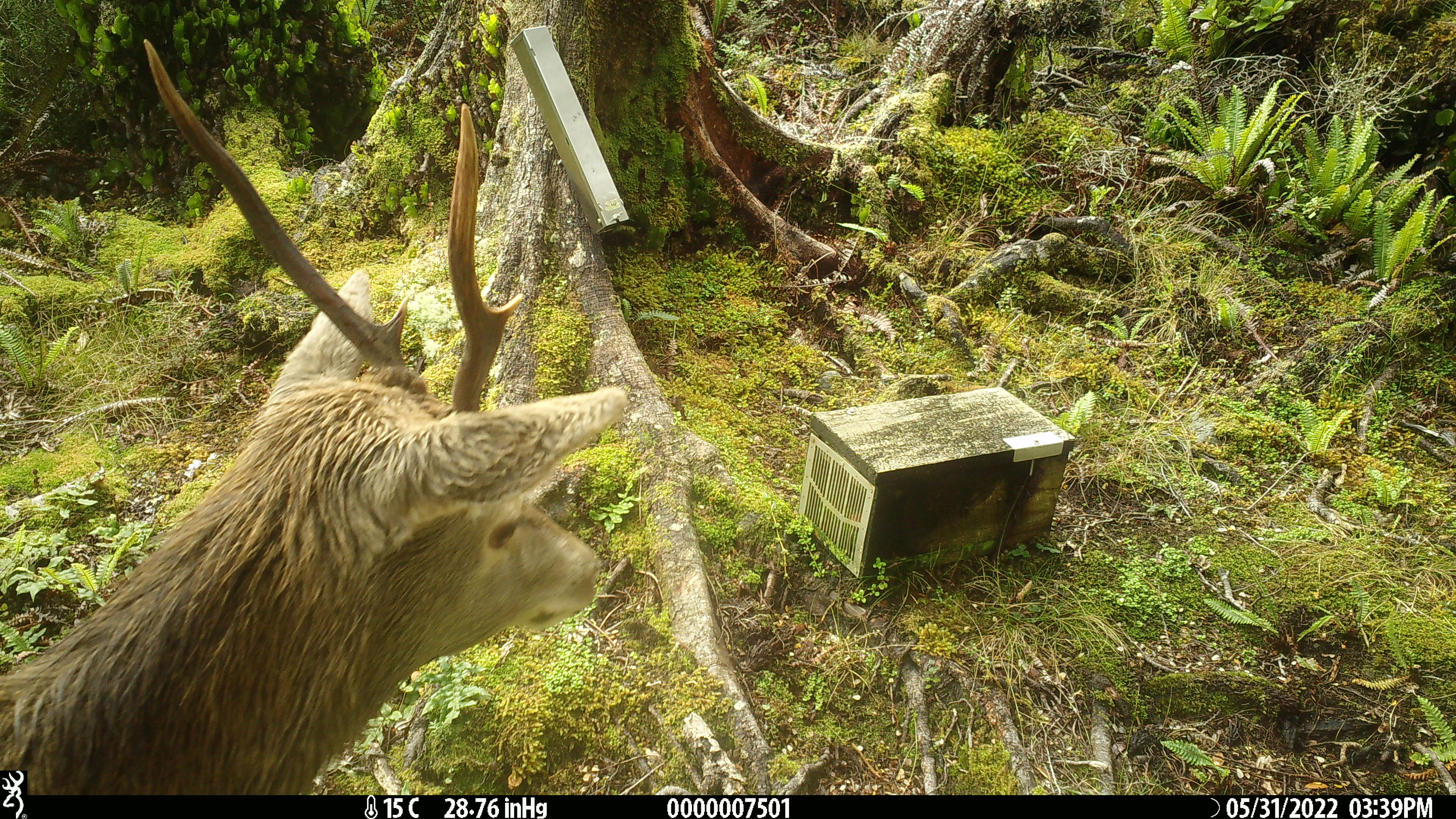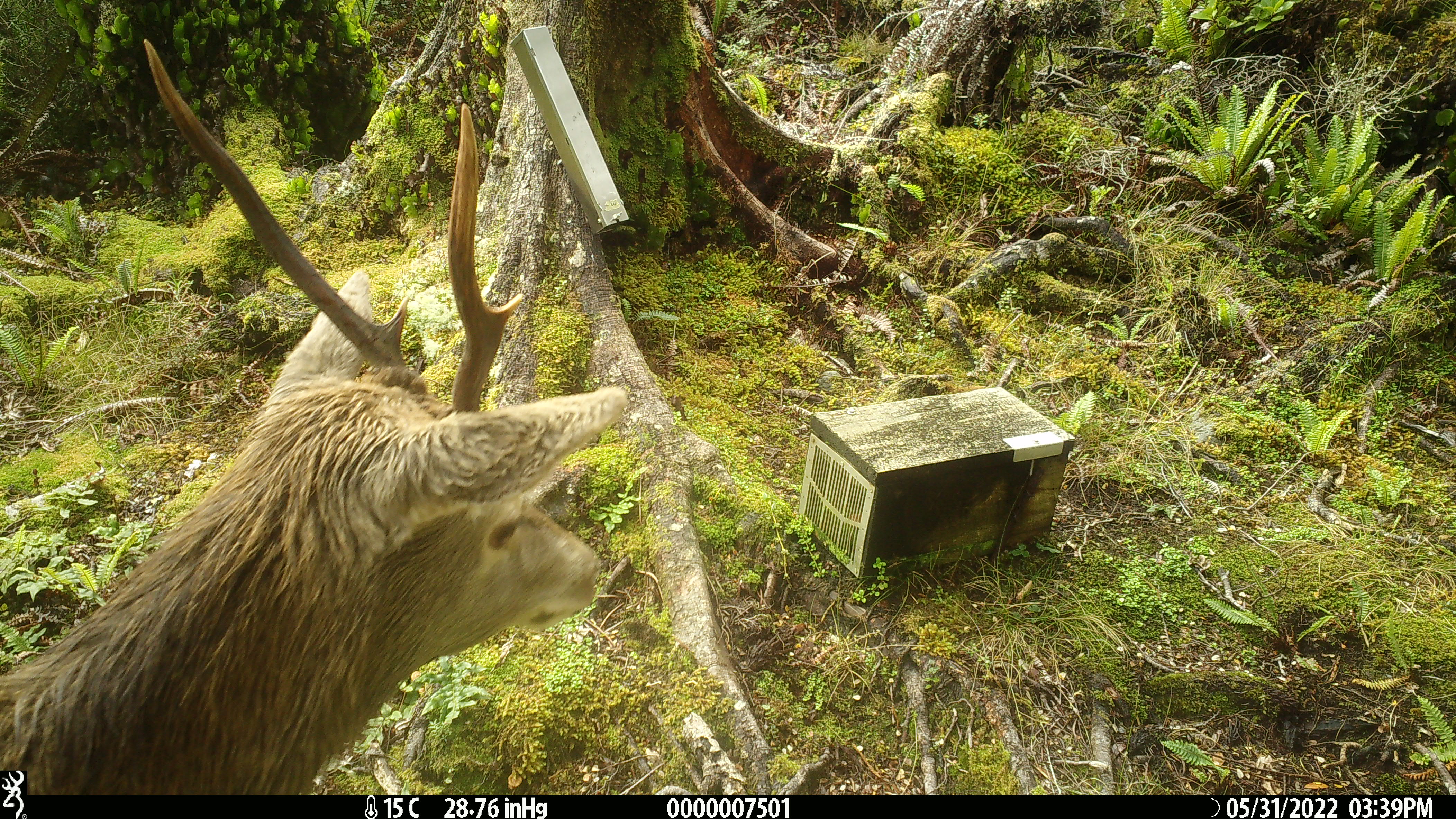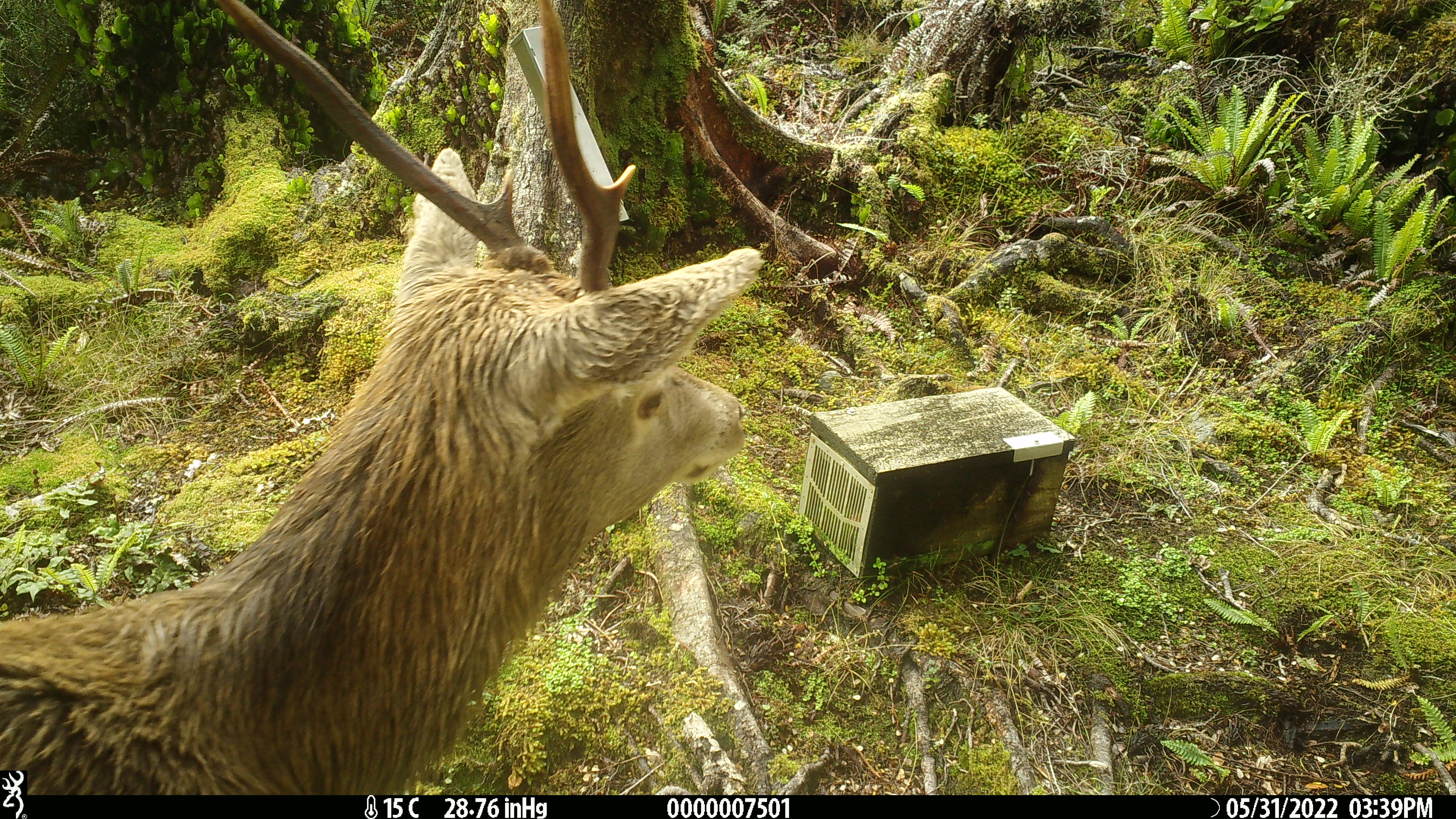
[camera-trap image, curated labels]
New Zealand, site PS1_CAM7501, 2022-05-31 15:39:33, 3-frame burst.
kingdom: Animalia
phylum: Chordata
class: Mammalia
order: Artiodactyla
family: Cervidae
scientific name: Cervidae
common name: deer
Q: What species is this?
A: Deer (Cervidae).